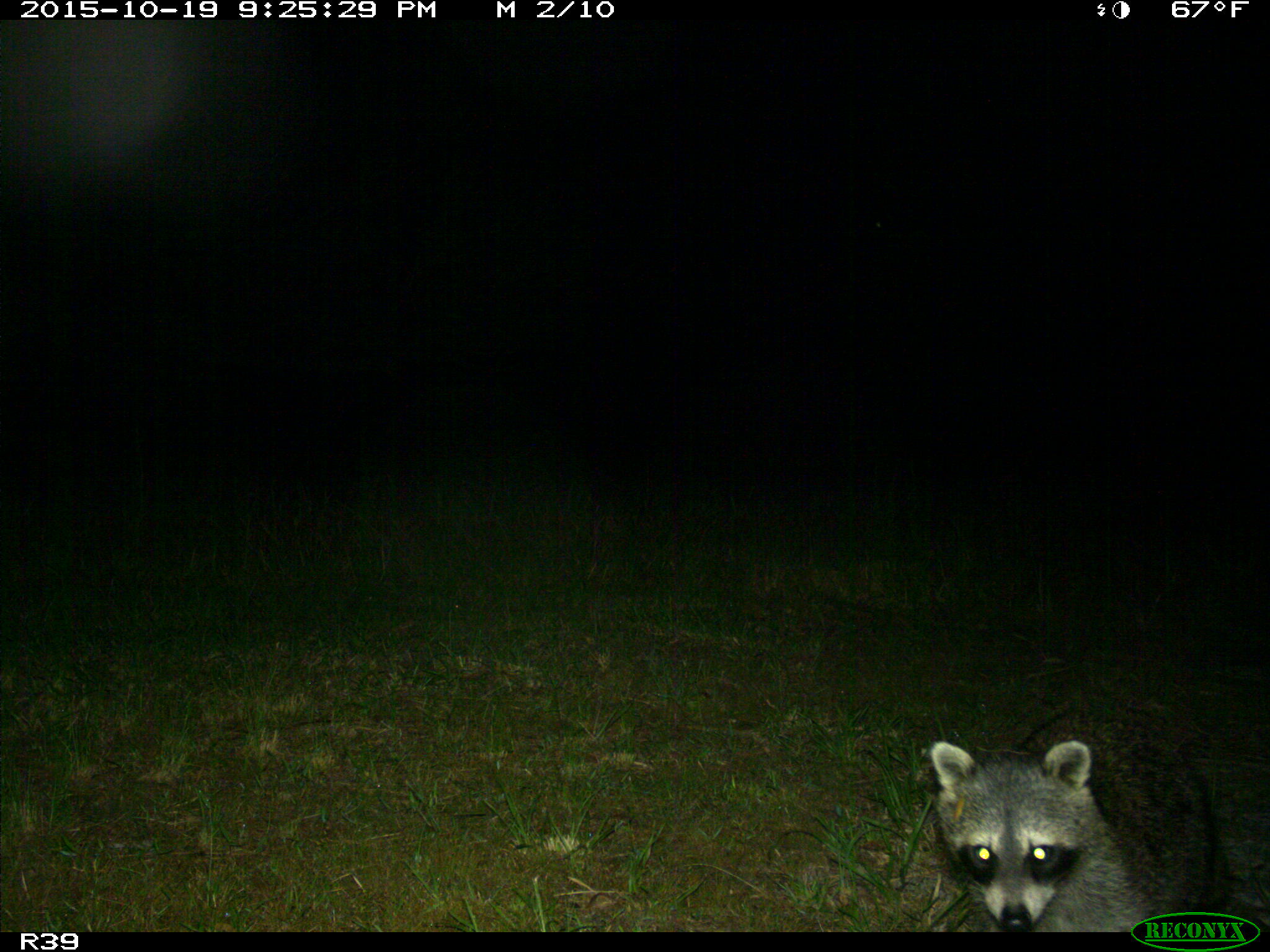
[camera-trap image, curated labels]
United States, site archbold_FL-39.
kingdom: Animalia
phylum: Chordata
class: Mammalia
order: Carnivora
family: Procyonidae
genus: Procyon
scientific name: Procyon lotor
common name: common raccoon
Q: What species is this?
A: Procyon lotor (common raccoon).